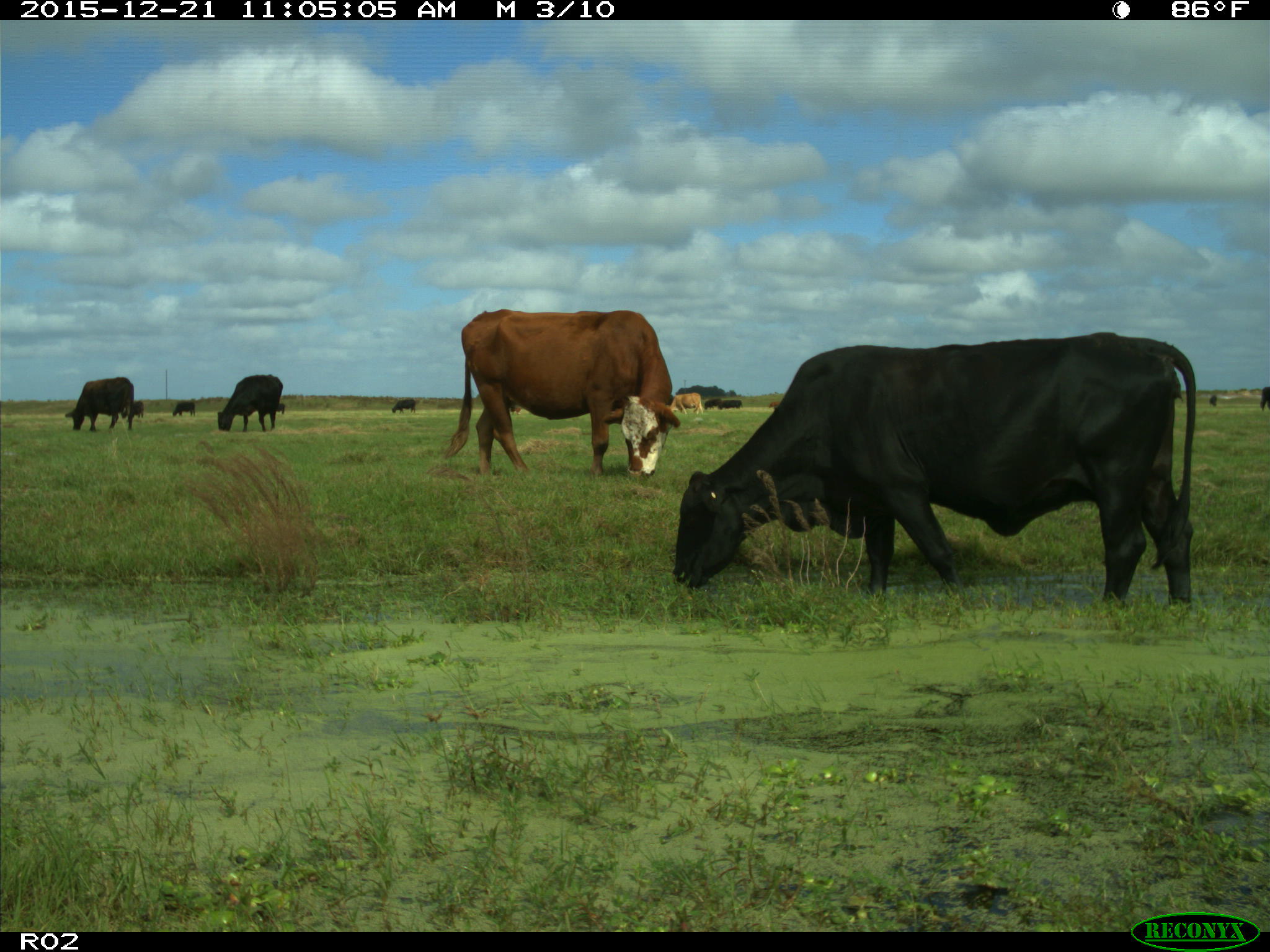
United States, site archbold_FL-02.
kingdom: Animalia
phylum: Chordata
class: Mammalia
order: Artiodactyla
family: Bovidae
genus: Bos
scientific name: Bos taurus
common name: domestic cow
Bos taurus (domestic cow).